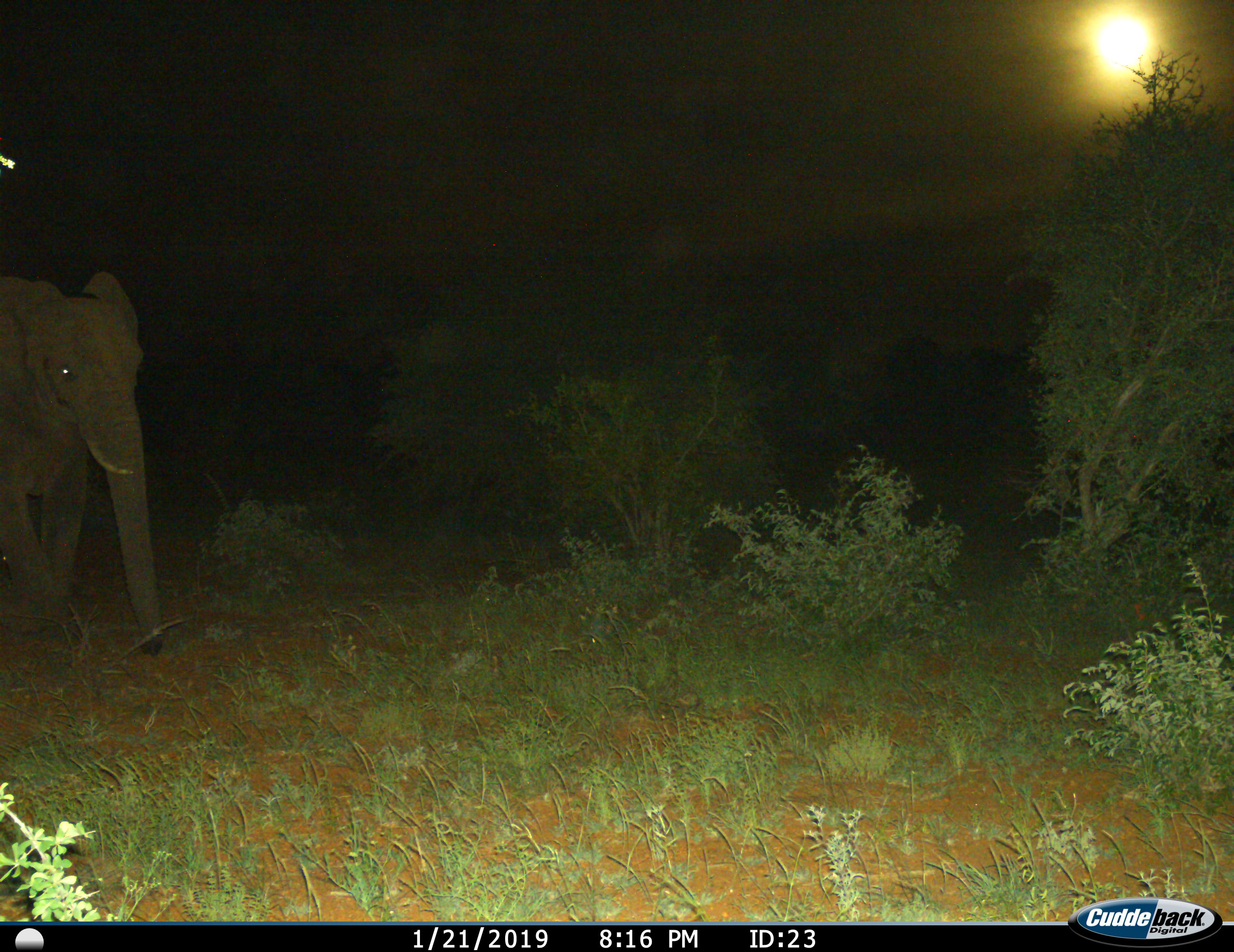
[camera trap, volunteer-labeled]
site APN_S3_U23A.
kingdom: Animalia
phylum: Chordata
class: Mammalia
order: Proboscidea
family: Elephantidae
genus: Loxodonta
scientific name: Loxodonta africana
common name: african bush elephant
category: elephant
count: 1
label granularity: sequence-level